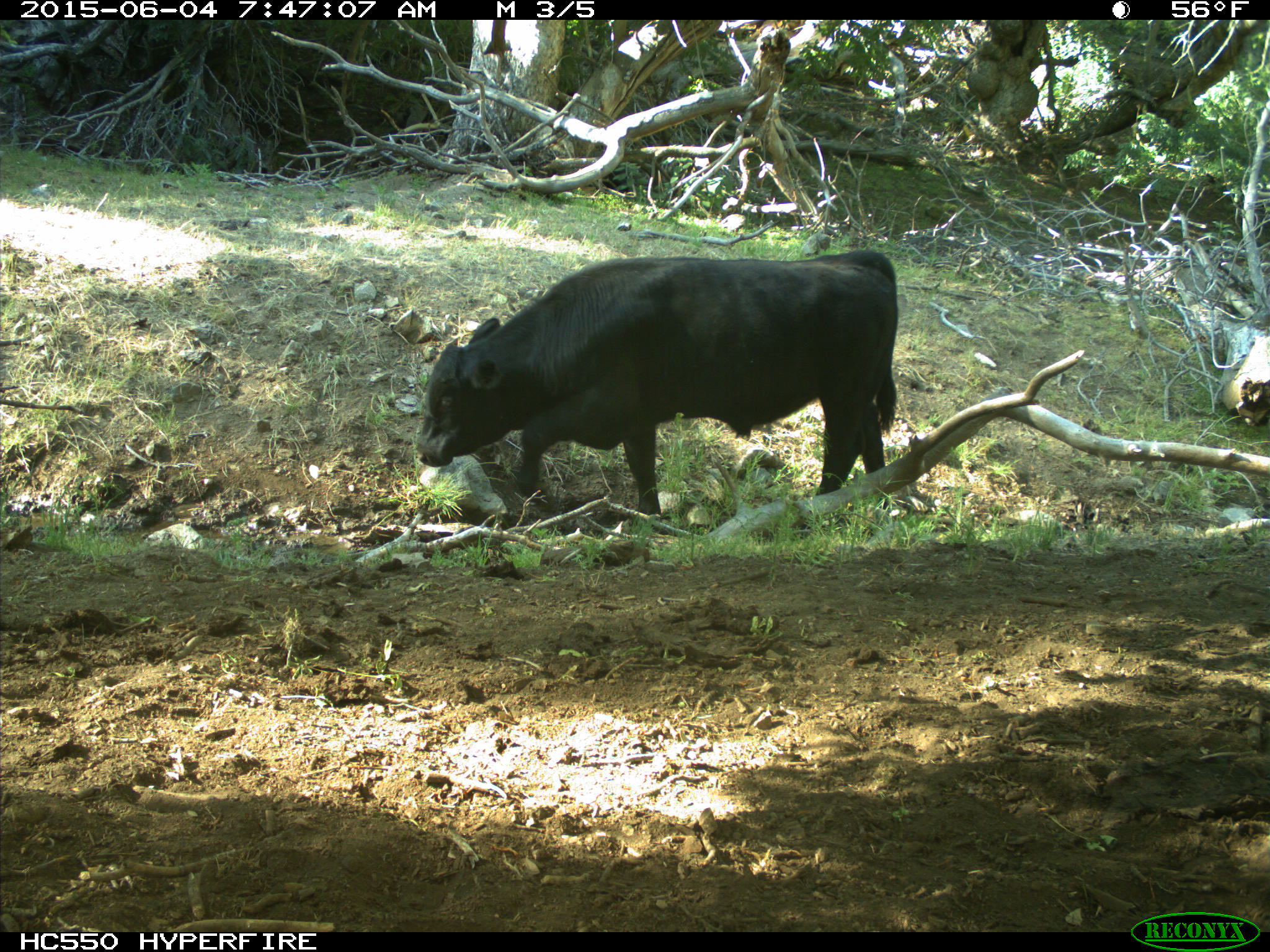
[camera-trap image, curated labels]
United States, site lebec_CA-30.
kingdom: Animalia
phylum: Chordata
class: Mammalia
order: Artiodactyla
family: Bovidae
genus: Bos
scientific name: Bos taurus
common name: domestic cow